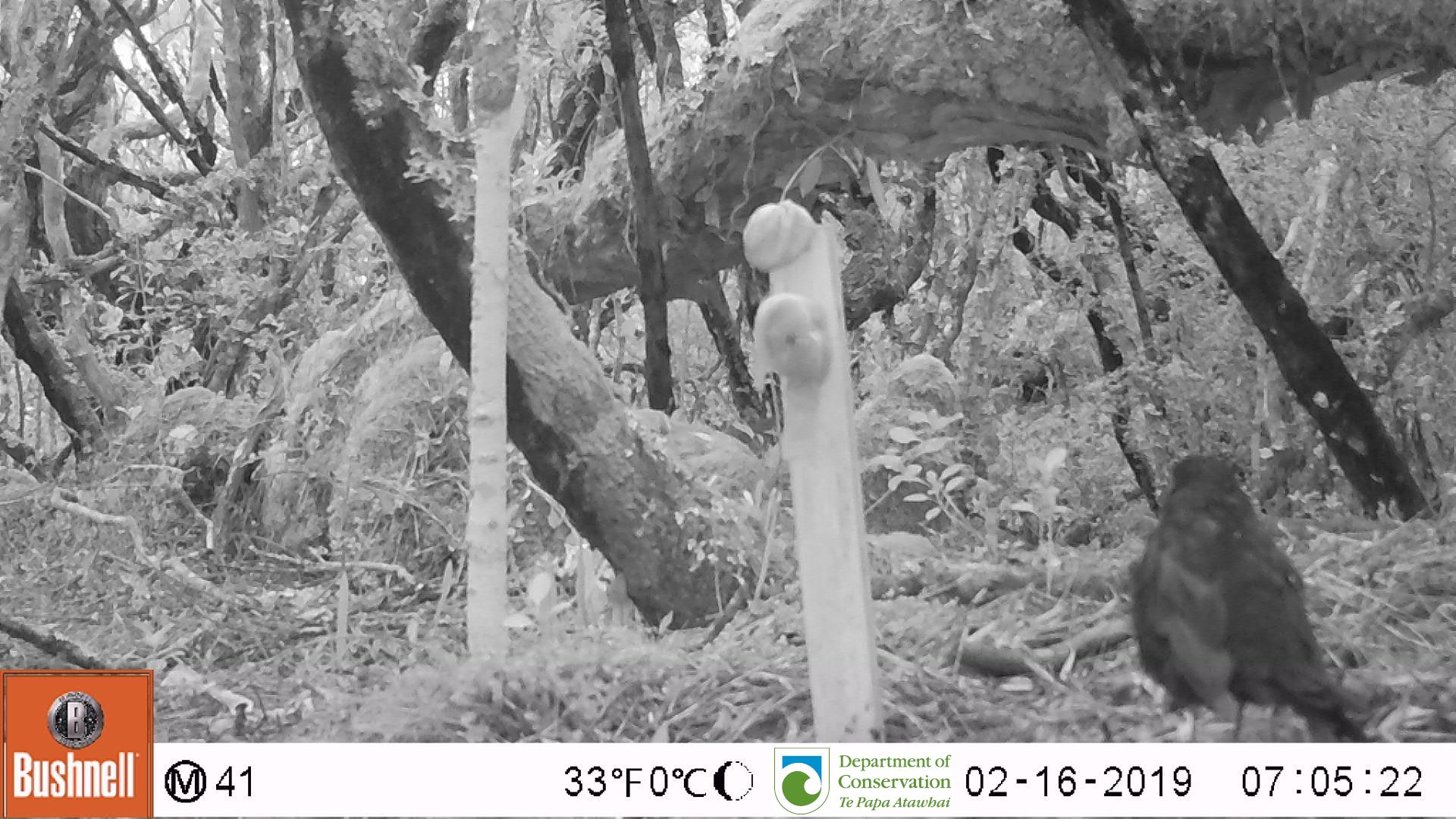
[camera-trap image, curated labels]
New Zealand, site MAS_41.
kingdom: Animalia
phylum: Chordata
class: Aves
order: Passeriformes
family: Turdidae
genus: Turdus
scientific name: Turdus merula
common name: eurasian blackbird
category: blackbird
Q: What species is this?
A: Blackbird (eurasian blackbird) (Turdus merula).